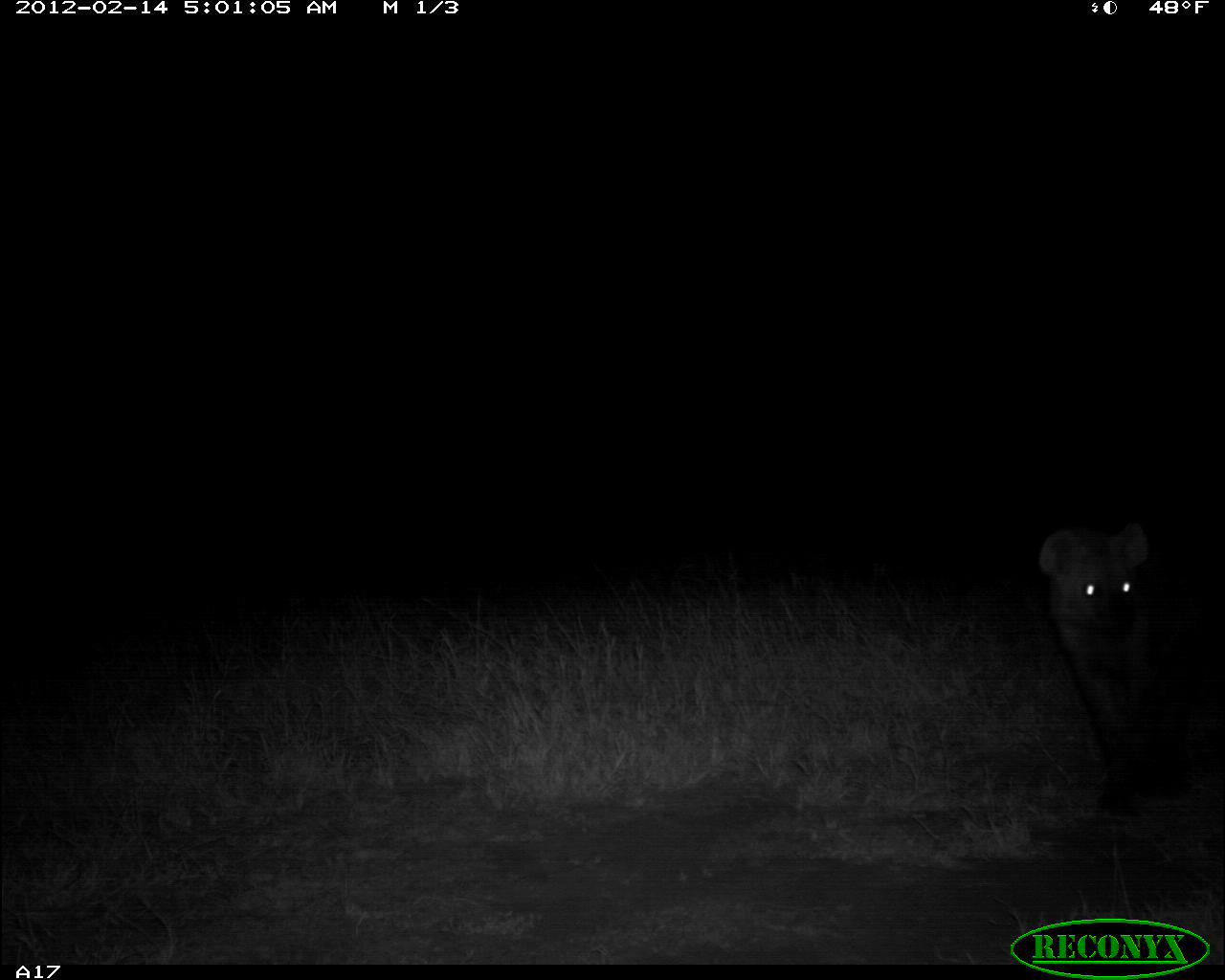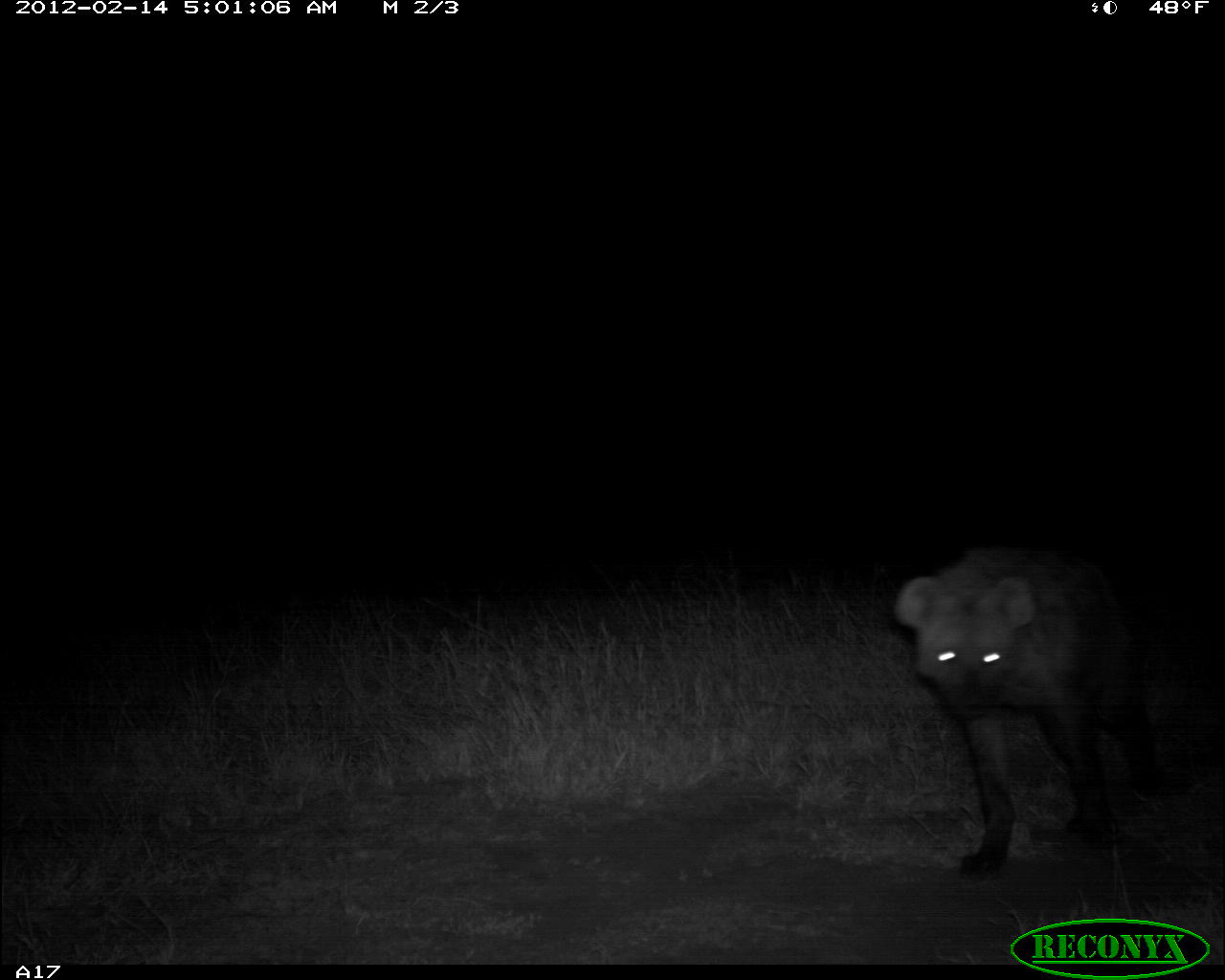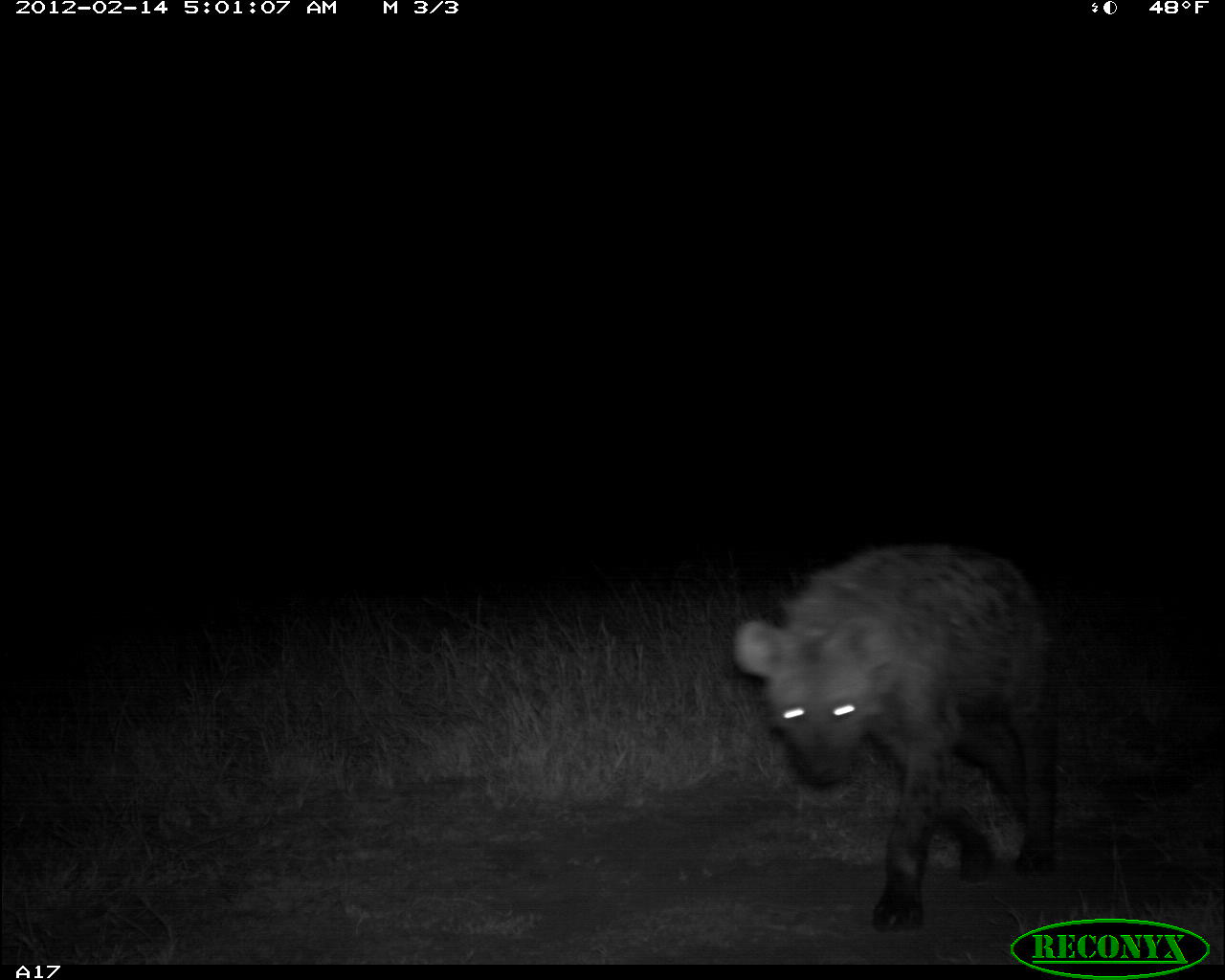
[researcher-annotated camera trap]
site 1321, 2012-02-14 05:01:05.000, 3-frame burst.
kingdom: Animalia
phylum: Chordata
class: Mammalia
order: Carnivora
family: Hyaenidae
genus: Crocuta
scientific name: Crocuta crocuta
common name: spotted hyena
Crocuta crocuta (spotted hyena), count 1.